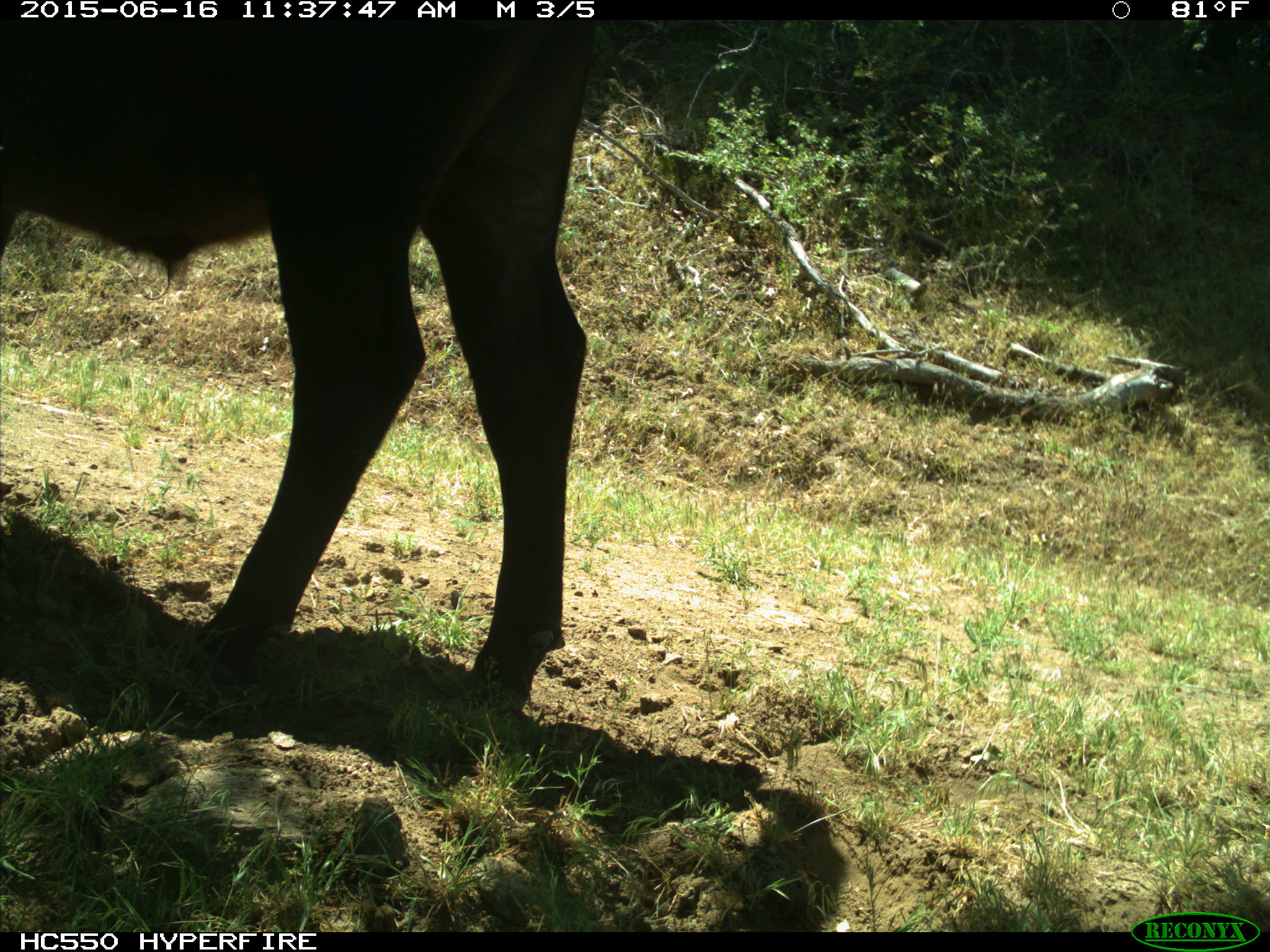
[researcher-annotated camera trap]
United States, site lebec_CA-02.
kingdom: Animalia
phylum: Chordata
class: Mammalia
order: Artiodactyla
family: Bovidae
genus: Bos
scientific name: Bos taurus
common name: domestic cow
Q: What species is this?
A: Bos taurus (domestic cow).